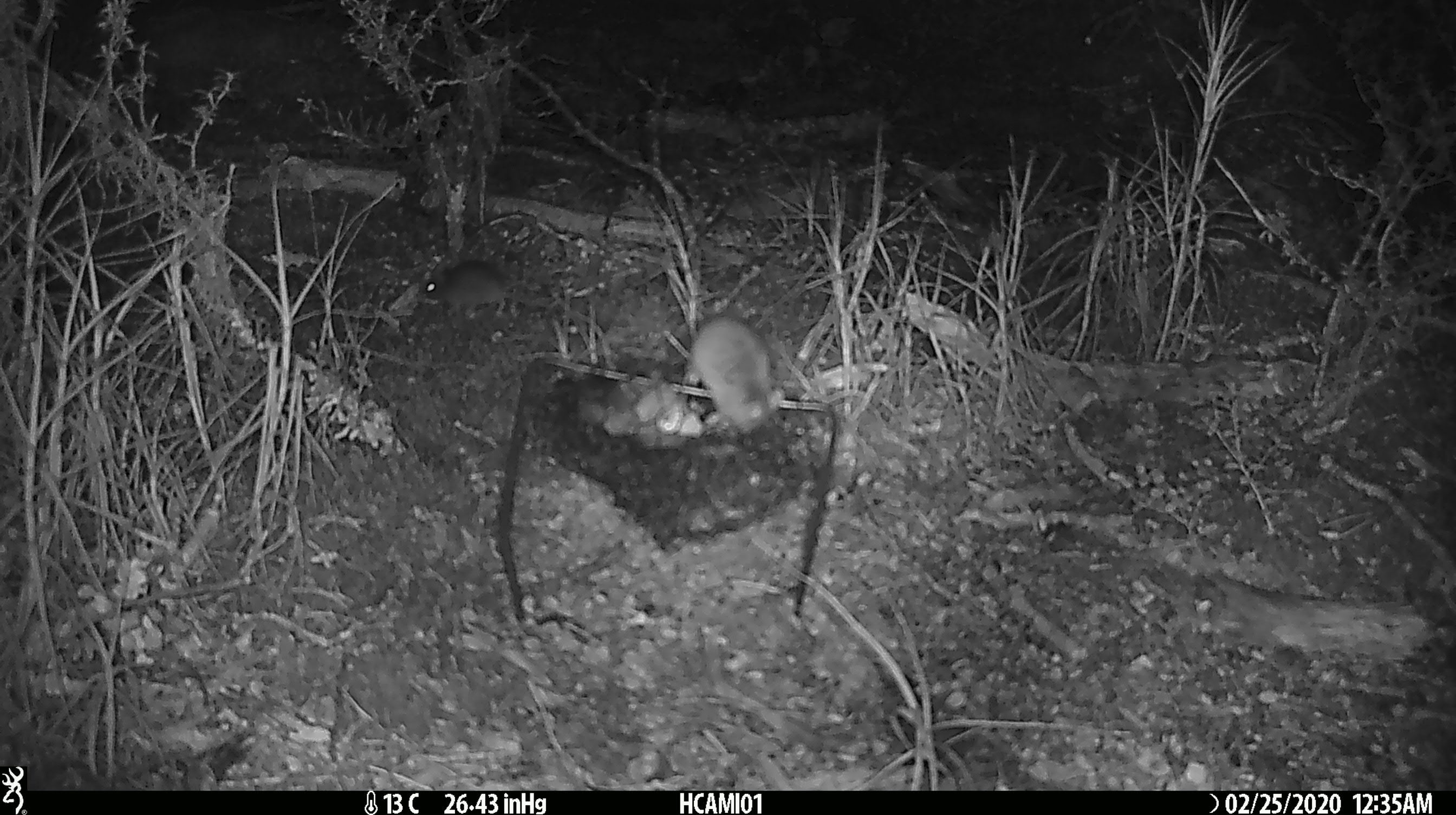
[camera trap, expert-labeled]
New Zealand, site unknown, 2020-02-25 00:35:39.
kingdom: Animalia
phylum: Chordata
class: Mammalia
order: Rodentia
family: Muridae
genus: Mus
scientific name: Mus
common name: mouse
Mouse (Mus).